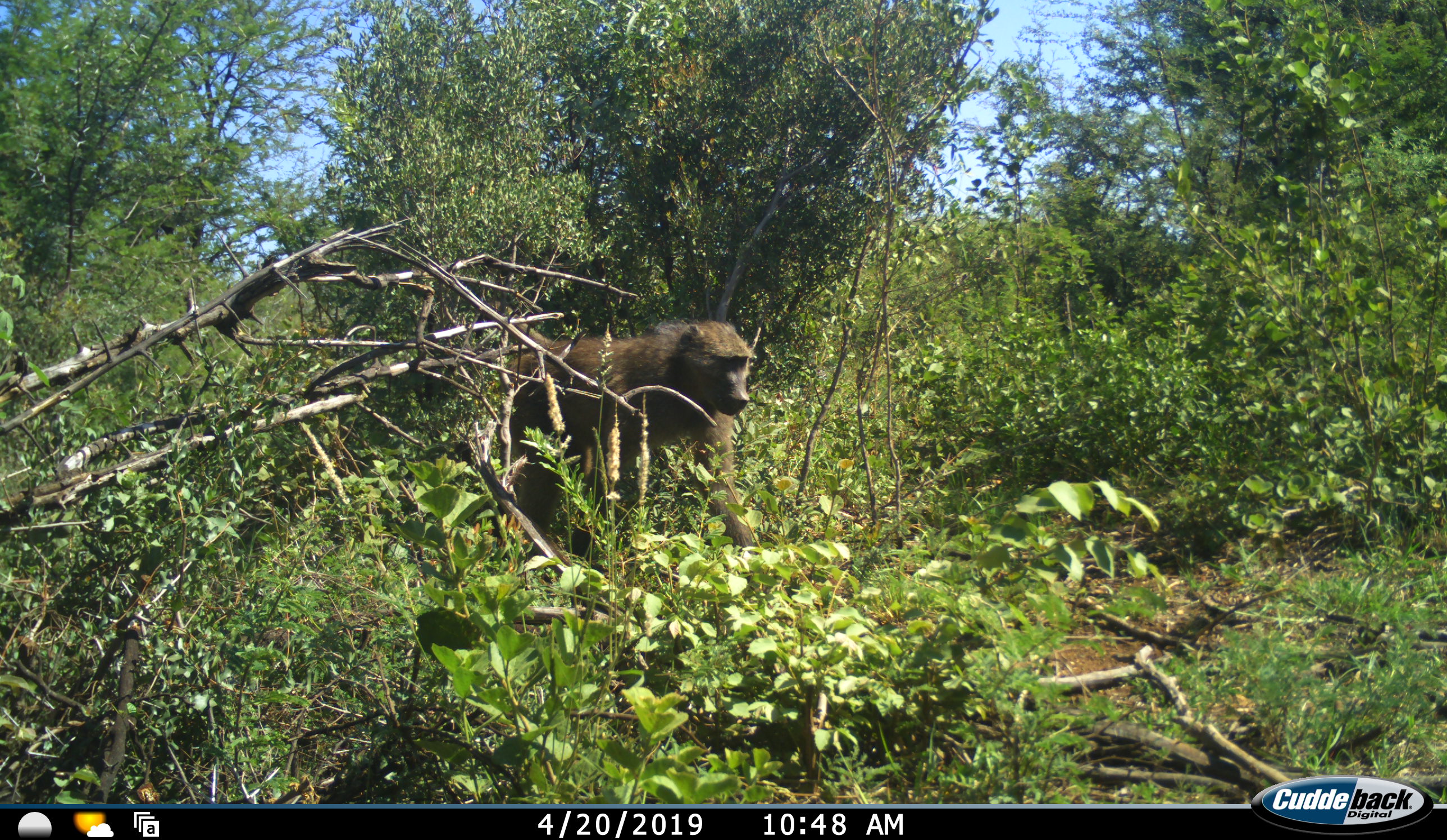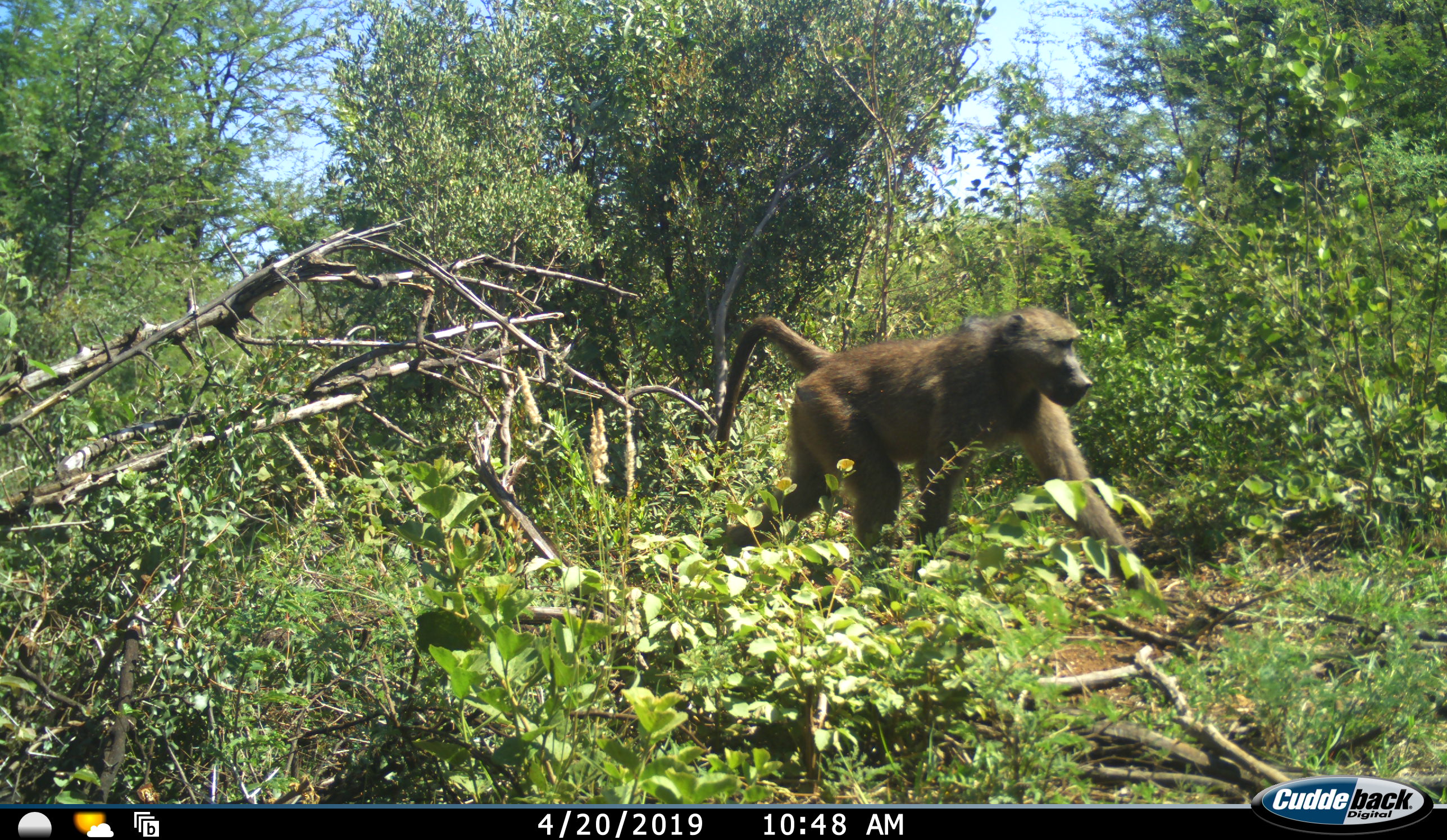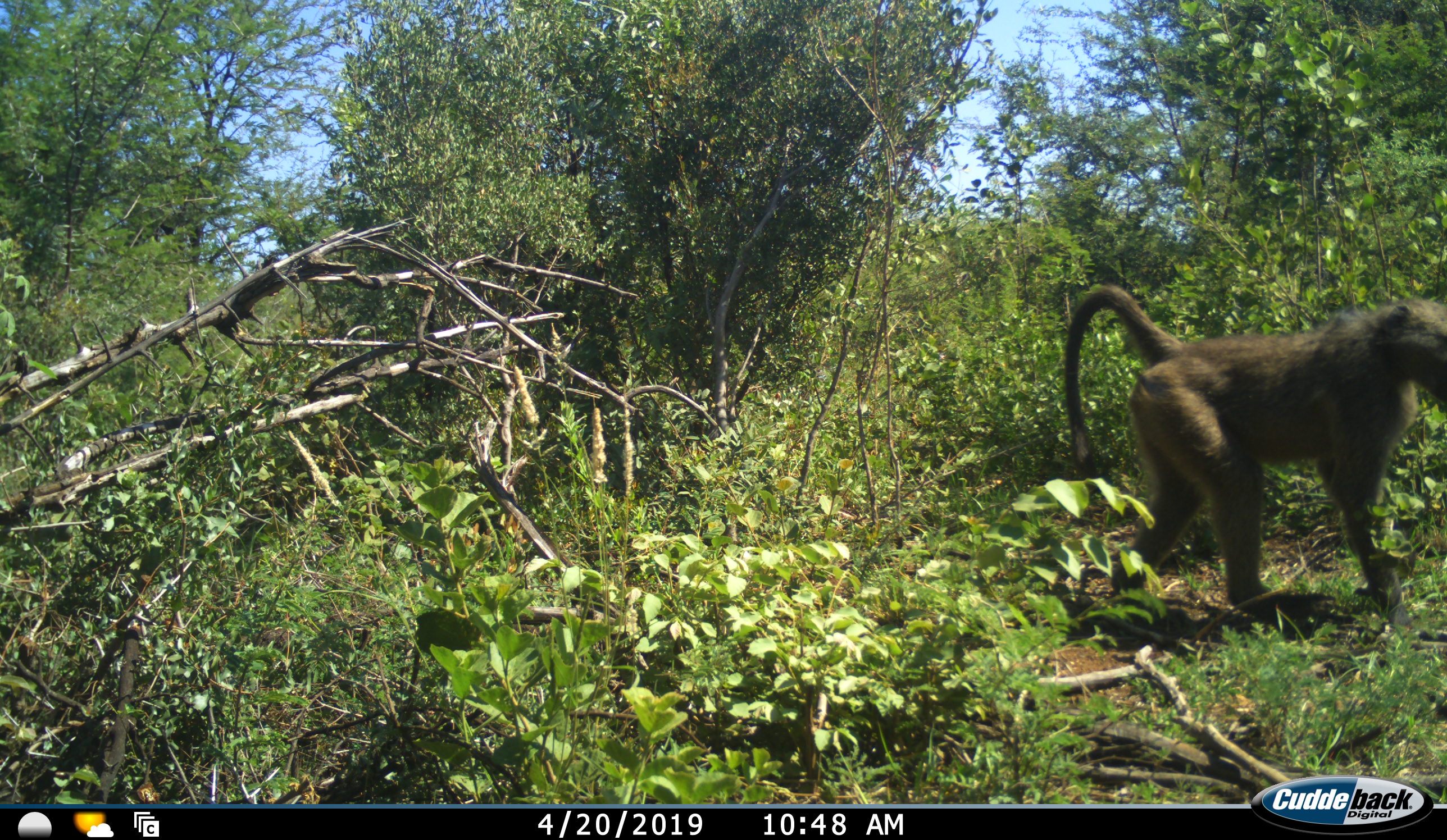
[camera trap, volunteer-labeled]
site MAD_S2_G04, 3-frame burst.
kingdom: Animalia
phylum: Chordata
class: Mammalia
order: Primates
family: Cercopithecidae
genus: Papio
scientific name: Papio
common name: baboon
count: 1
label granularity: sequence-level